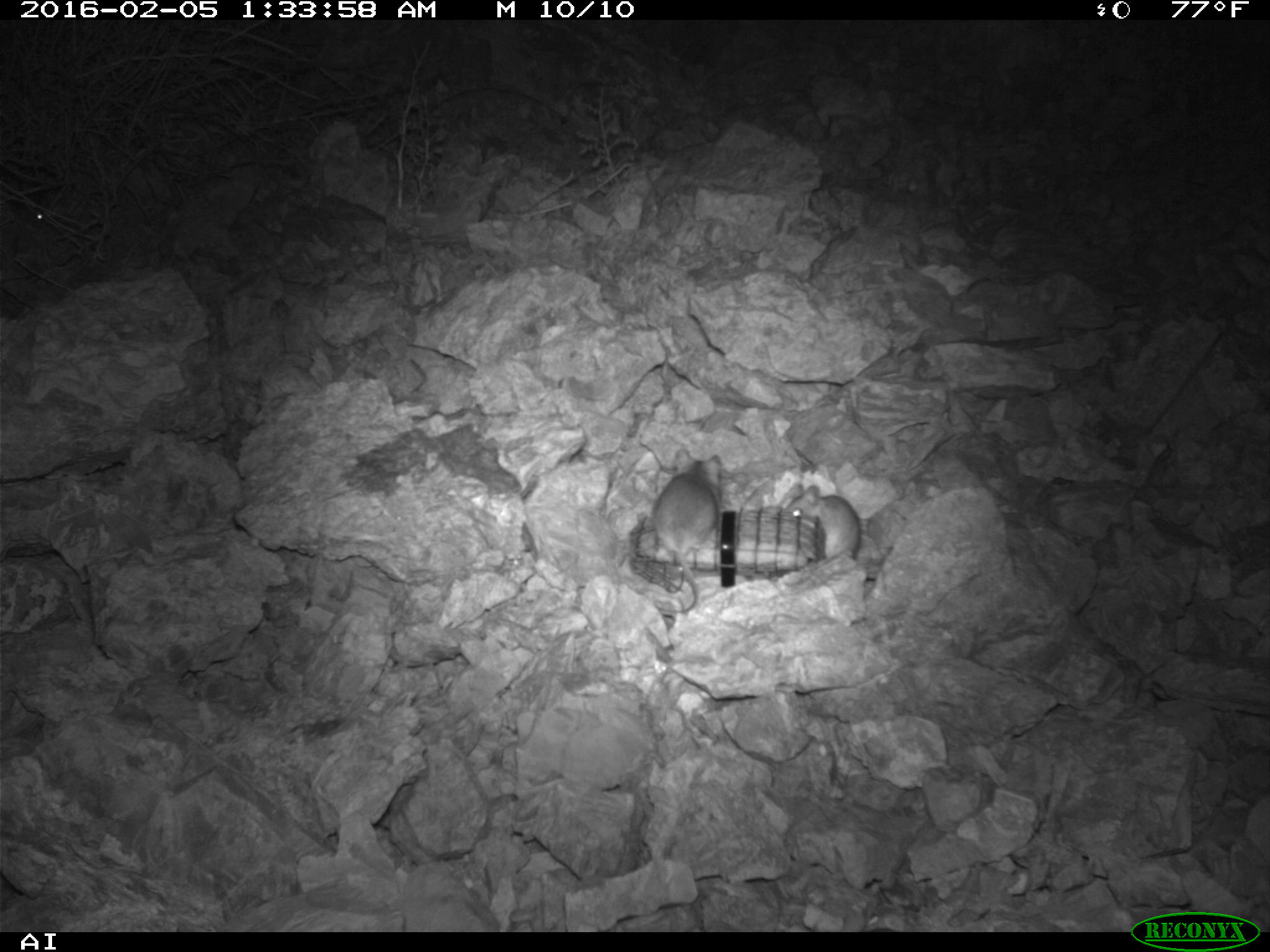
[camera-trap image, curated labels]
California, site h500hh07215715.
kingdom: Animalia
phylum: Chordata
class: Mammalia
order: Rodentia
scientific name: Rodentia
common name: rodent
Rodent (Rodentia).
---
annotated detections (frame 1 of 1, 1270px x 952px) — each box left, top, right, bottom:
rodent: 652, 447, 722, 616; 778, 479, 861, 561